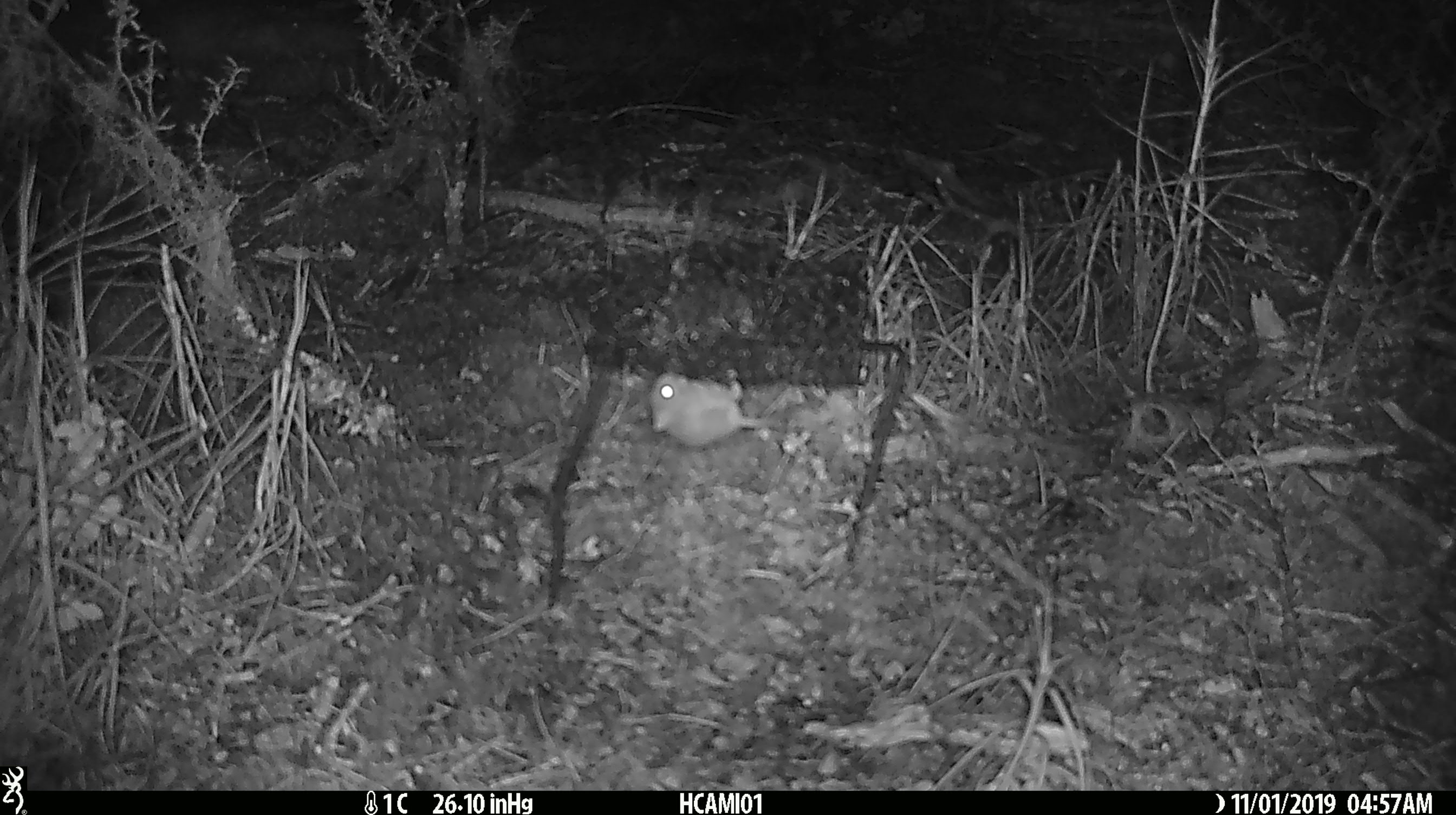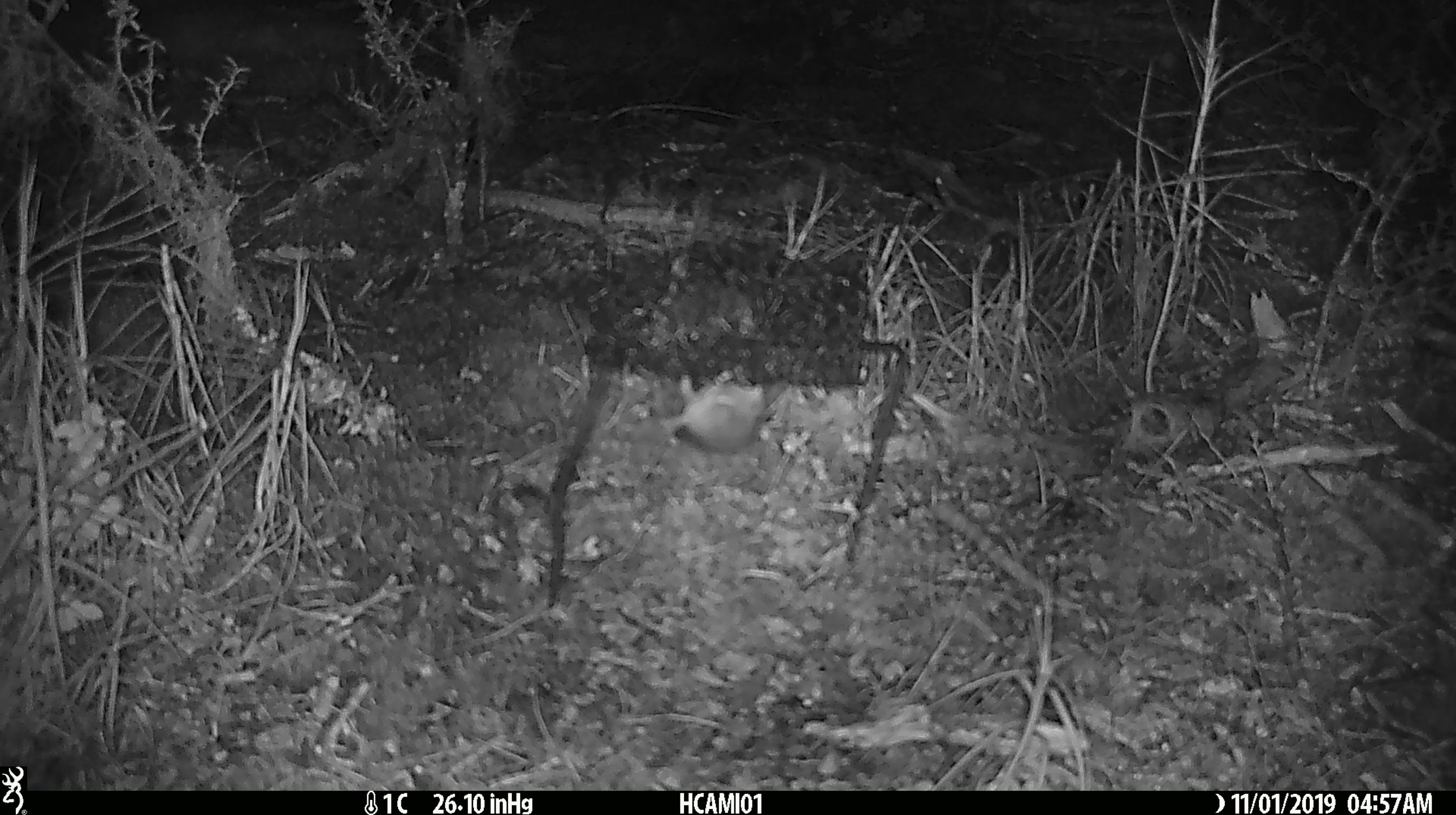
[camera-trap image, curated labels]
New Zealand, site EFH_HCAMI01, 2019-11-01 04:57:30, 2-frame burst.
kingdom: Animalia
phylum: Chordata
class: Mammalia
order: Rodentia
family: Muridae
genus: Mus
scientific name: Mus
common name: mouse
Mouse (Mus).